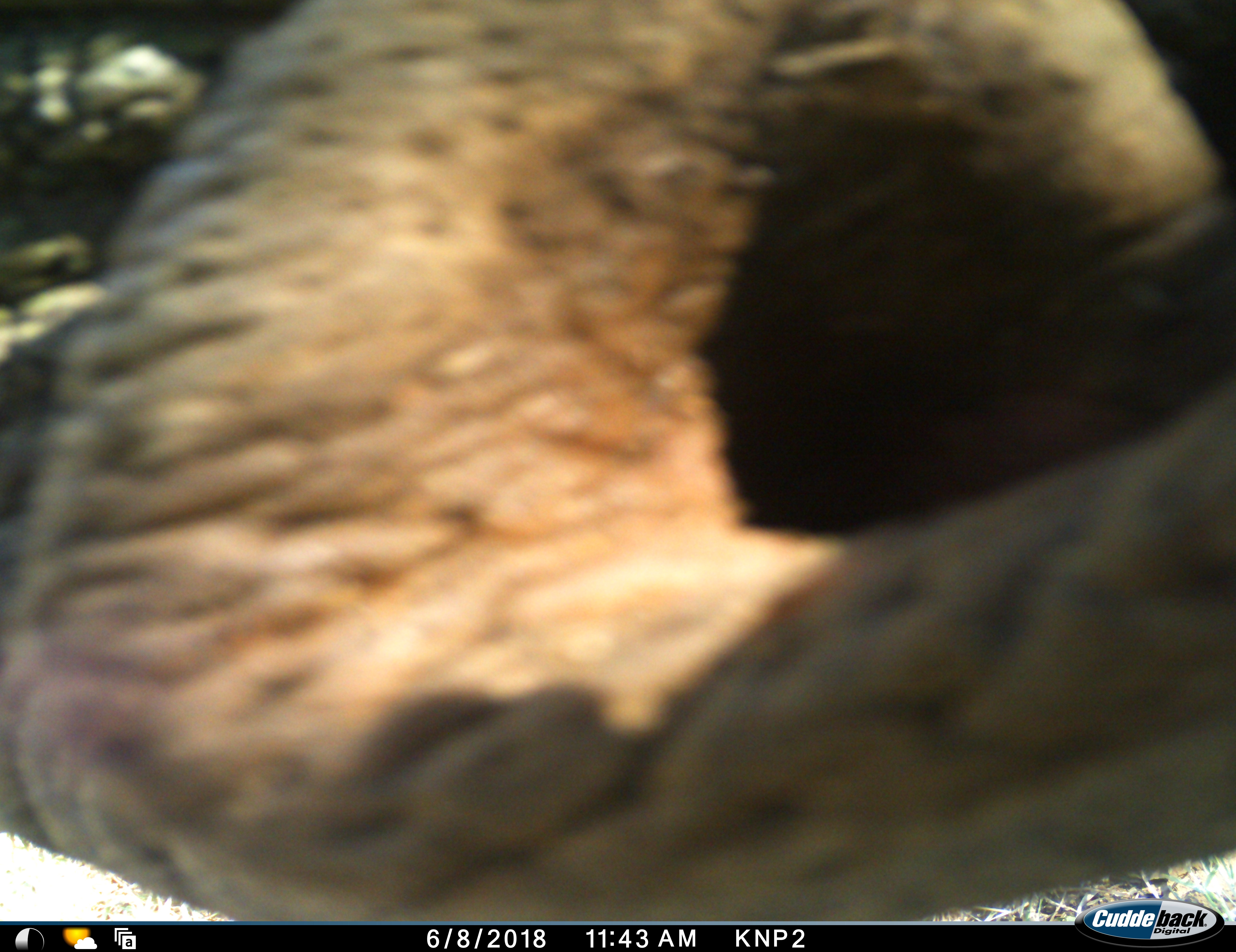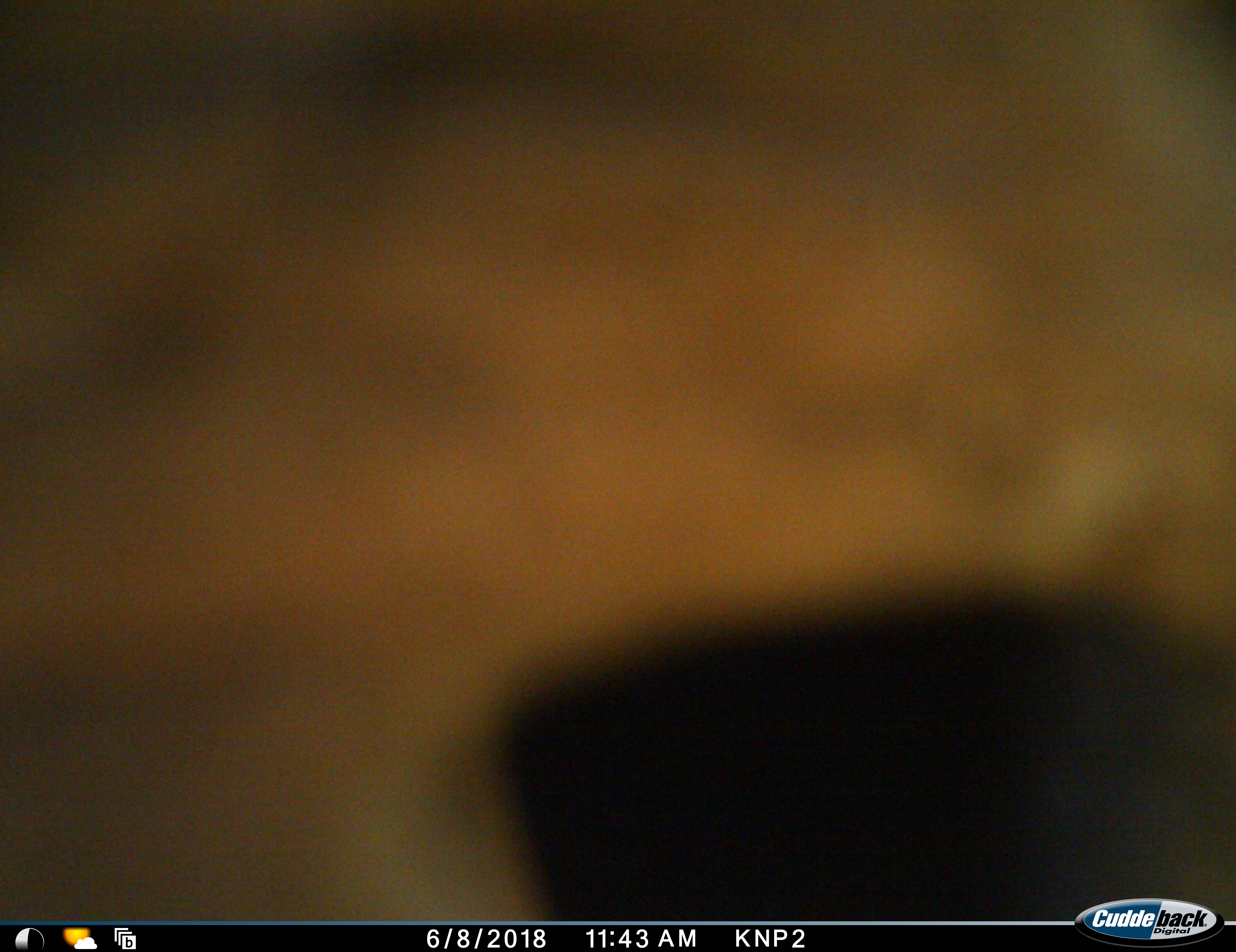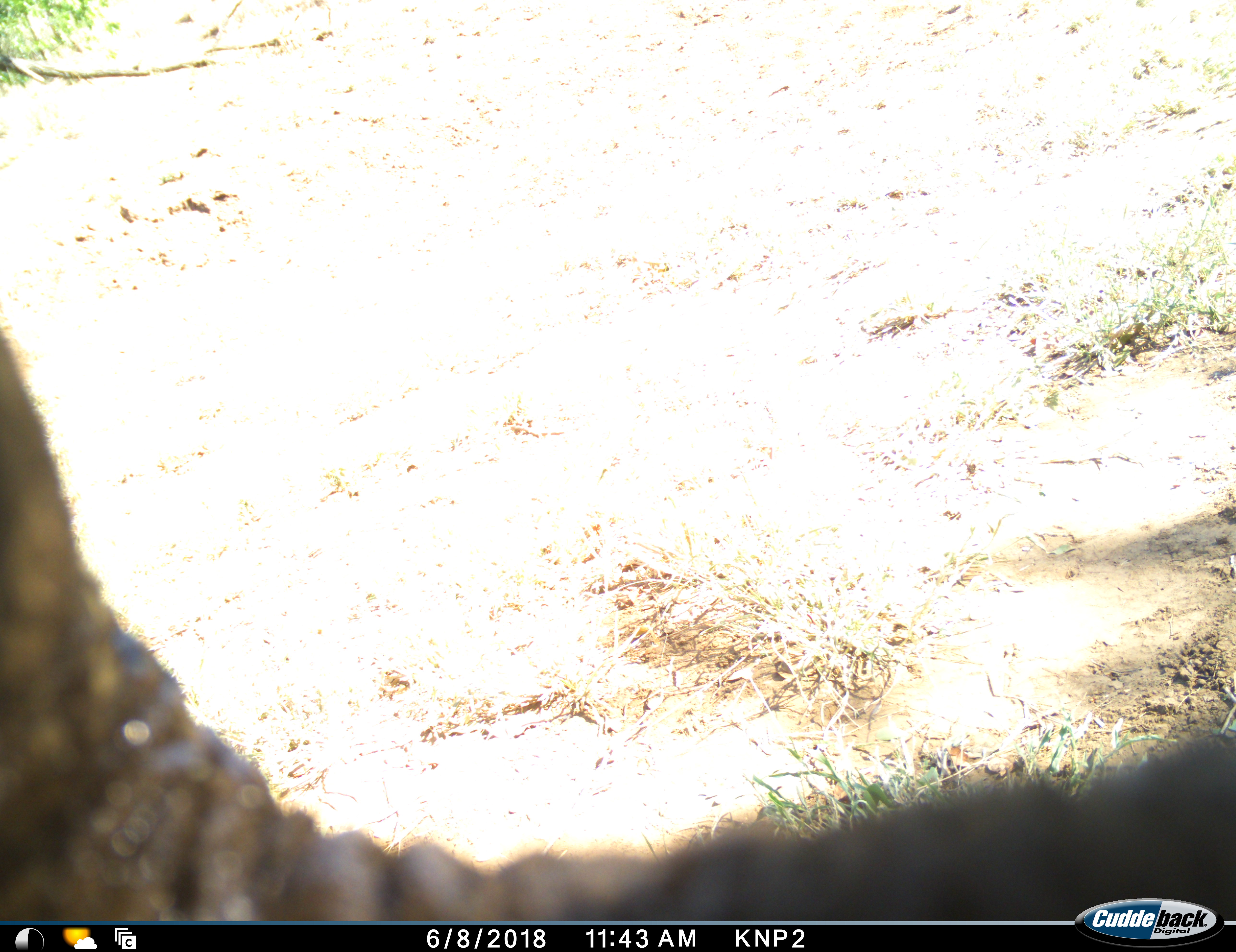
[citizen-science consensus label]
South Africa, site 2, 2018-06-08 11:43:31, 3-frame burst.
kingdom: Animalia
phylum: Chordata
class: Mammalia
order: Proboscidea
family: Elephantidae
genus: Loxodonta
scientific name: Loxodonta africana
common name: african bush elephant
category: elephant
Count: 1.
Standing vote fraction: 44%.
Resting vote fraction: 0%.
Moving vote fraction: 33%.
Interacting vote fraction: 33%.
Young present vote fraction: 0%.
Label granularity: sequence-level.